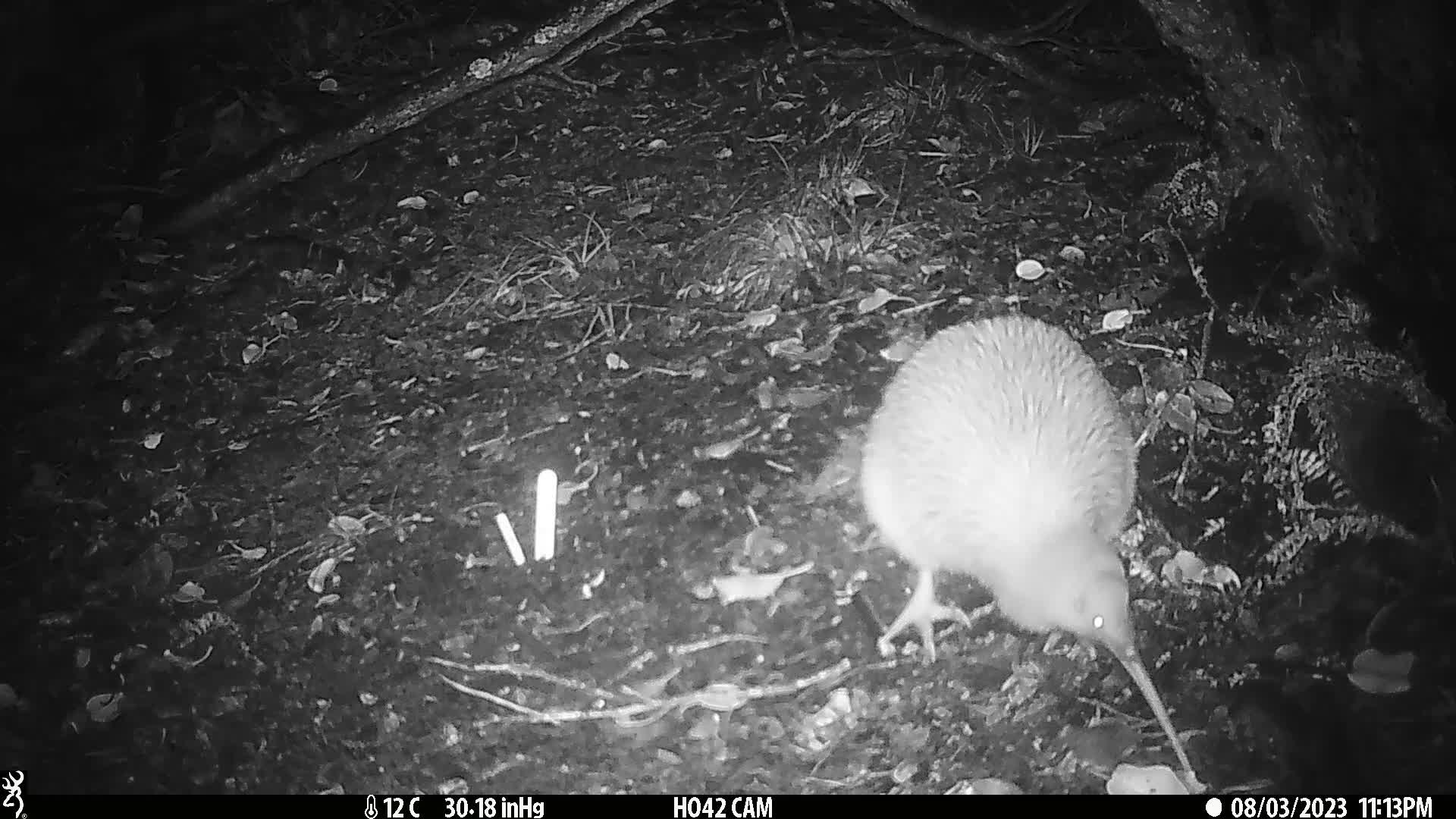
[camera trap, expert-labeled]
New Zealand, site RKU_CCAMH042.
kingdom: Animalia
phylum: Chordata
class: Aves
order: Apterygiformes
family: Apterygidae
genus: Apteryx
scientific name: Apteryx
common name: kiwi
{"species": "kiwi (Apteryx)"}